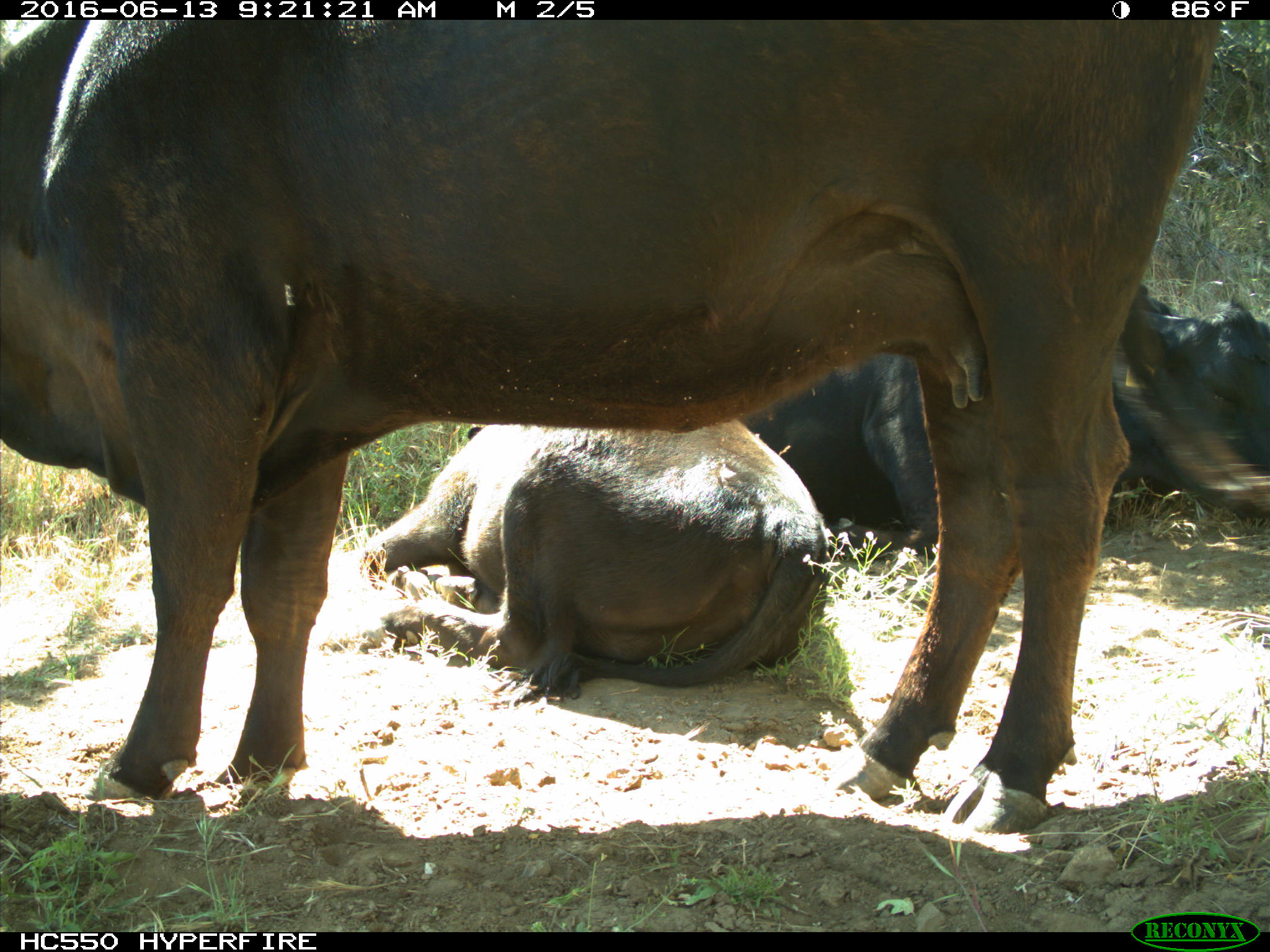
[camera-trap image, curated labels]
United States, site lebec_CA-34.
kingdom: Animalia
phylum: Chordata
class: Mammalia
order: Artiodactyla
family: Bovidae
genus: Bos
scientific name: Bos taurus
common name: domestic cow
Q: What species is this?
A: Bos taurus (domestic cow).